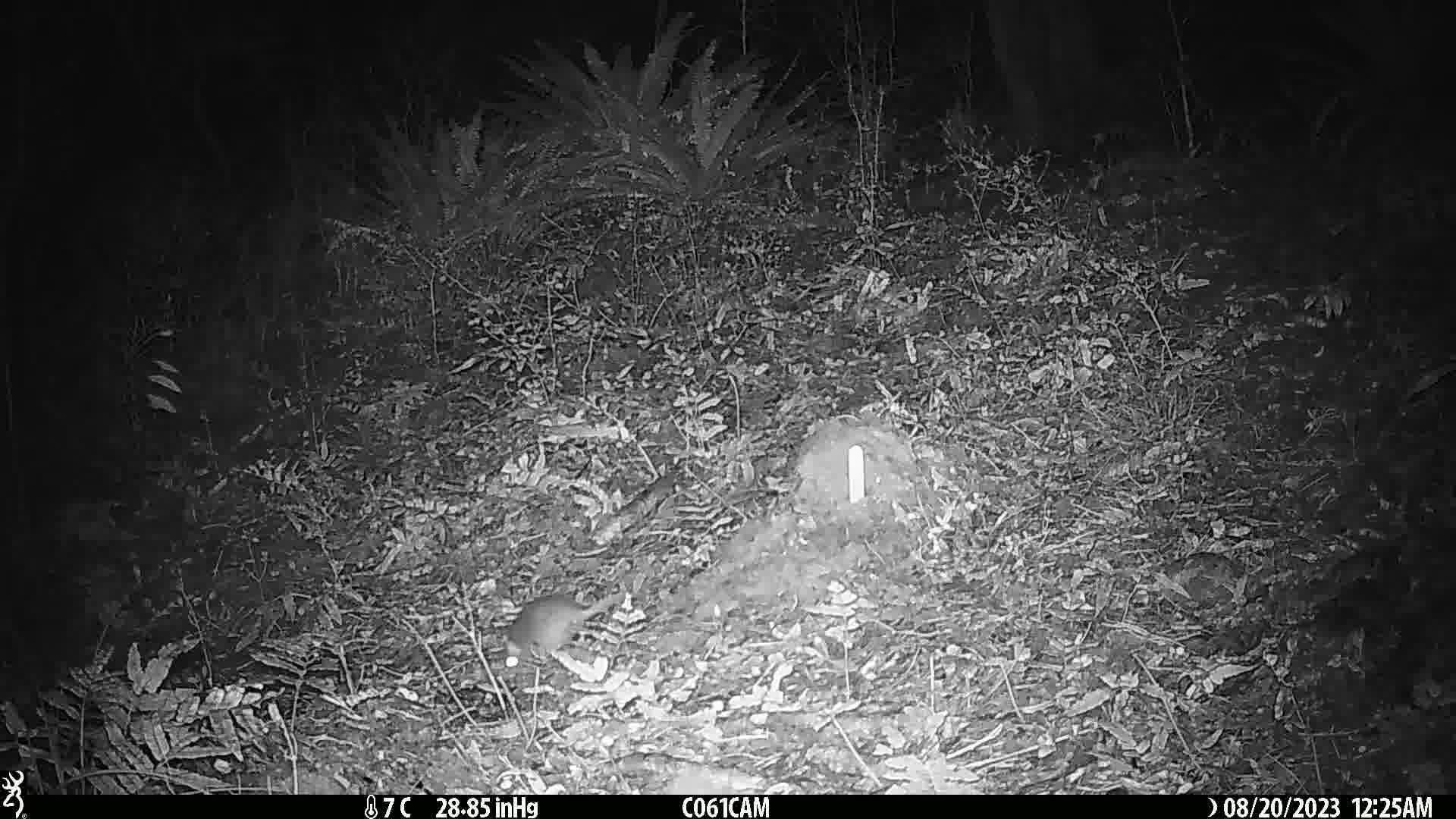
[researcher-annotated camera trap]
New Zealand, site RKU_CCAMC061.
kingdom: Animalia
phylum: Chordata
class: Mammalia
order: Rodentia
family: Muridae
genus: Rattus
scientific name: Rattus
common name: rat